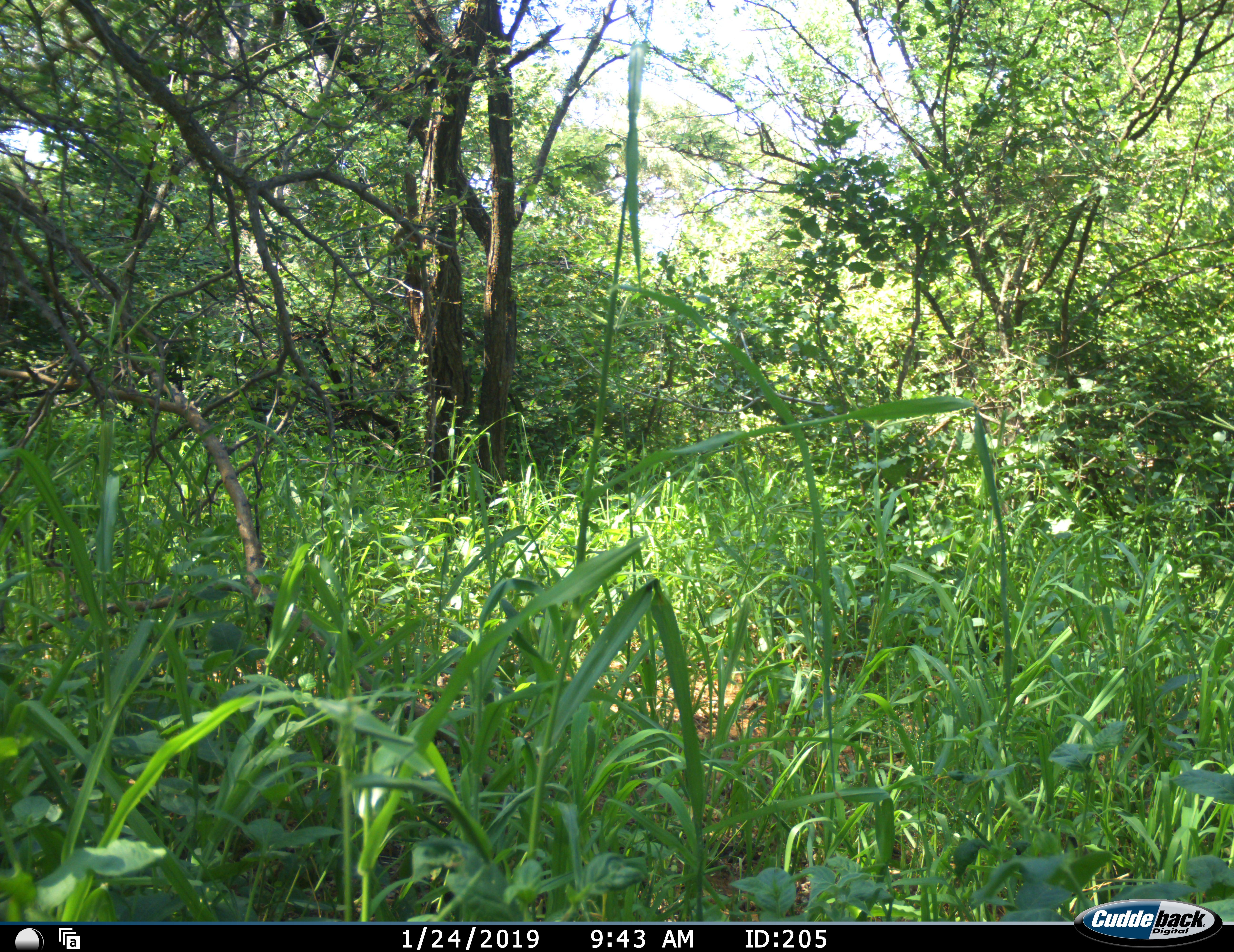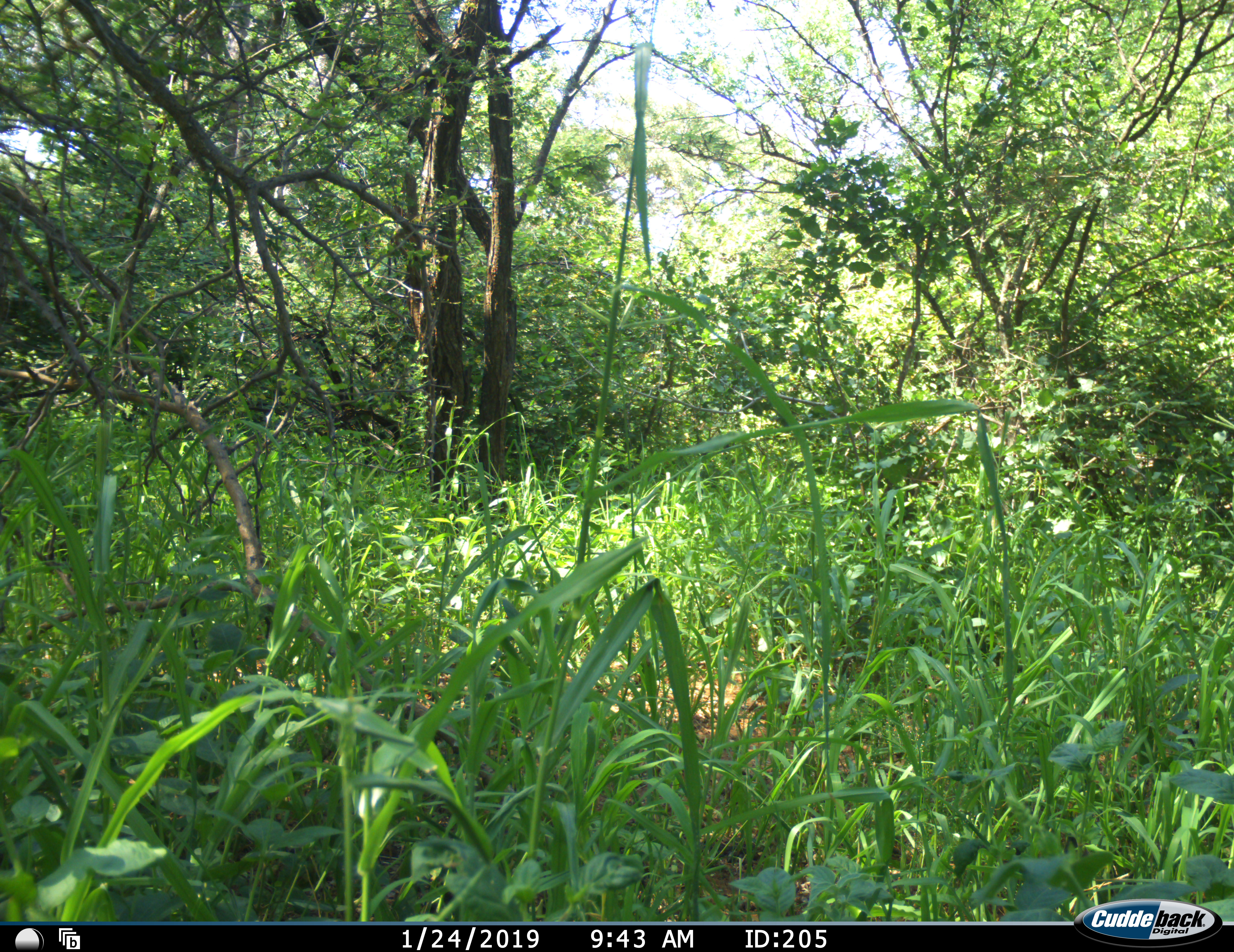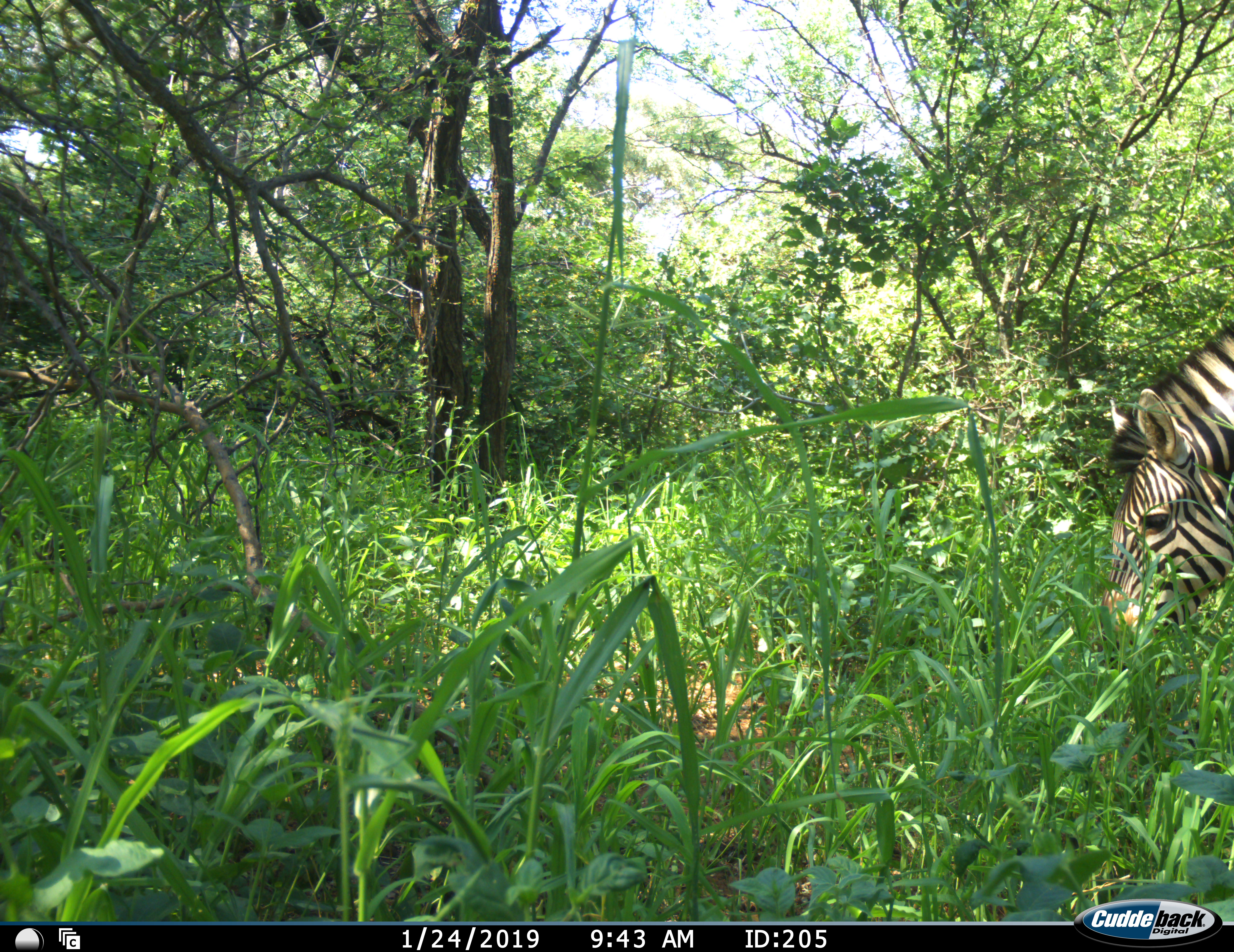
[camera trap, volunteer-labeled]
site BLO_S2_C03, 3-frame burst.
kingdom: Animalia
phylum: Chordata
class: Mammalia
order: Perissodactyla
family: Equidae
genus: Equus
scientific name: Equus quagga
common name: plains zebra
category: zebraplains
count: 1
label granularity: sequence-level